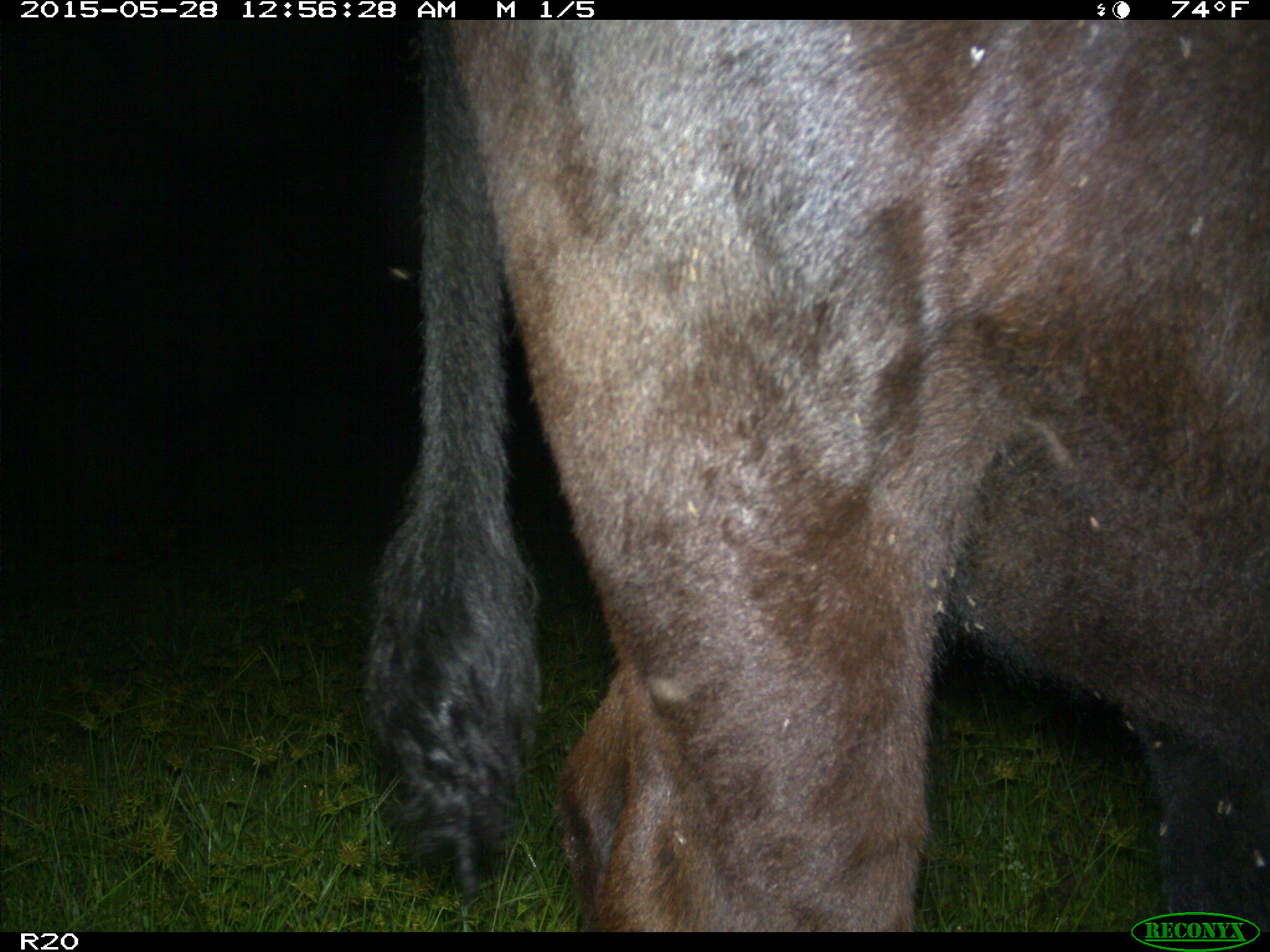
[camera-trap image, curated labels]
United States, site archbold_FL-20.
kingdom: Animalia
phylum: Chordata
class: Mammalia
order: Artiodactyla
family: Bovidae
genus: Bos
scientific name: Bos taurus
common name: domestic cow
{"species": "Bos taurus (domestic cow)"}